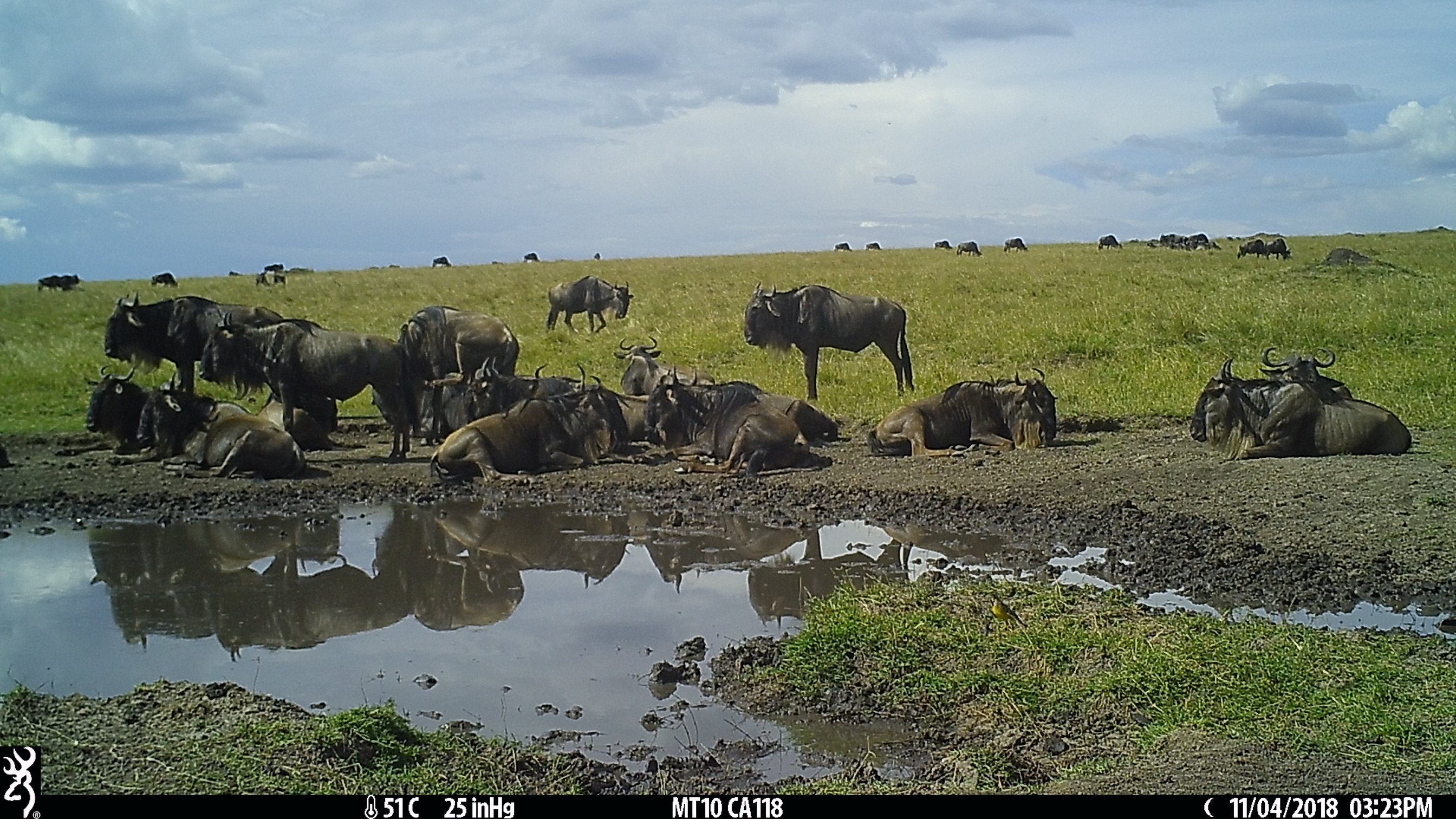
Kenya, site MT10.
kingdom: Animalia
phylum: Chordata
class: Mammalia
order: Artiodactyla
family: Bovidae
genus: Connochaetes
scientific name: Connochaetes taurinus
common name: blue wildebeest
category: wildebeest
Wildebeest (blue wildebeest) (Connochaetes taurinus).